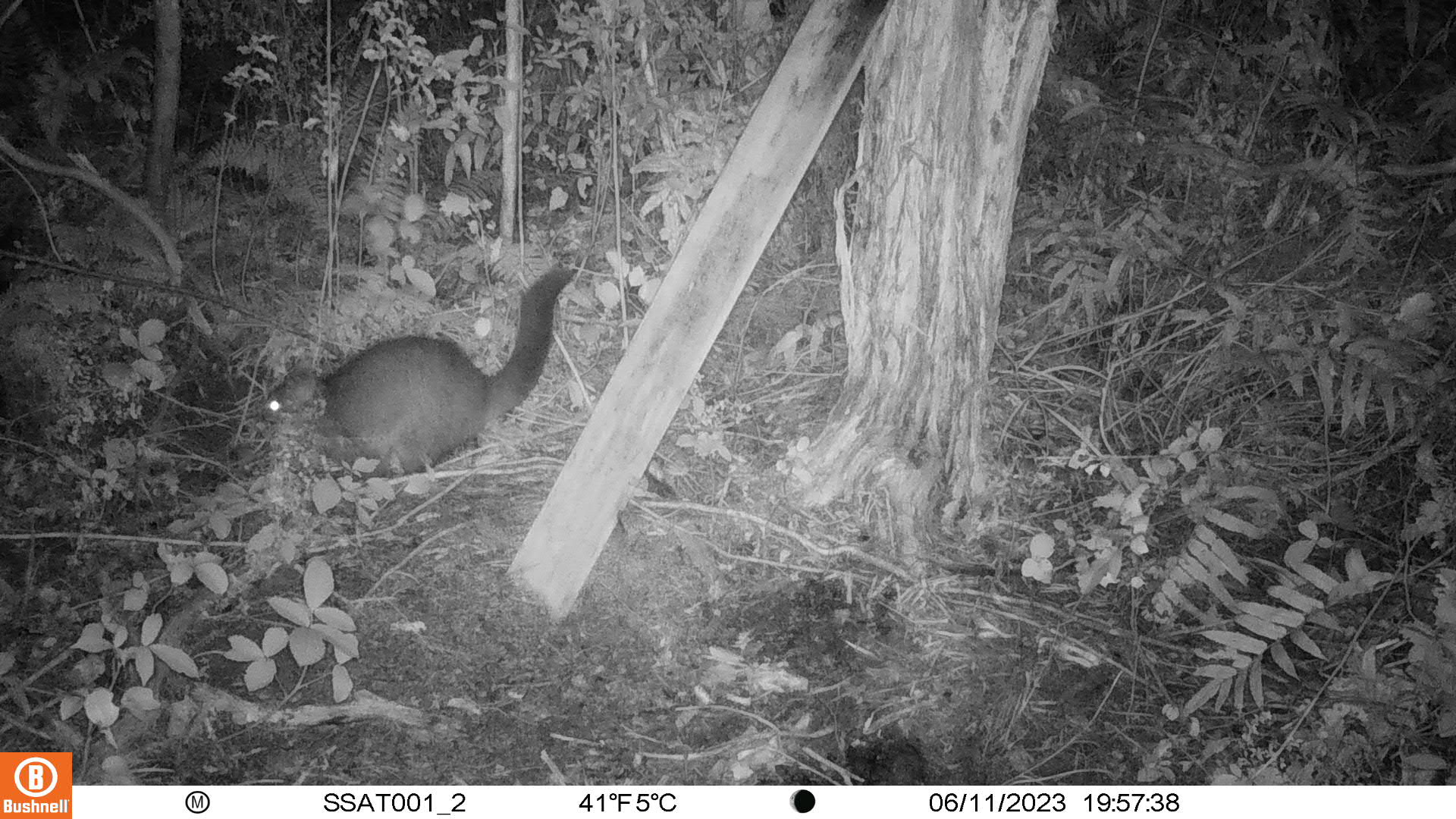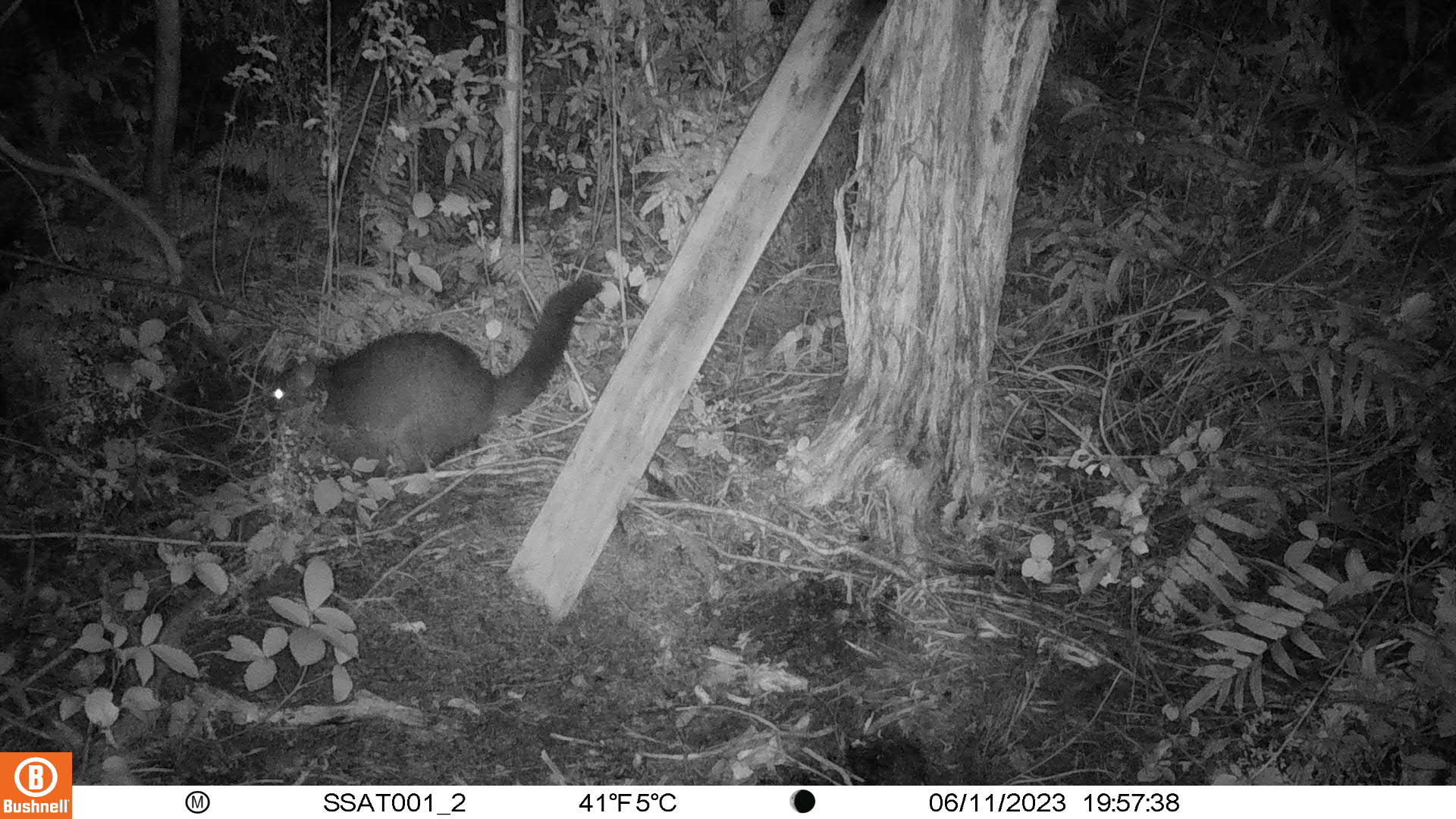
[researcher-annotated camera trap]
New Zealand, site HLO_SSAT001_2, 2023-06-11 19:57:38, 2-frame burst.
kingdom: Animalia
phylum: Chordata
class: Mammalia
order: Diprotodontia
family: Phalangeridae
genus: Trichosurus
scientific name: Trichosurus vulpecula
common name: common brushtail possum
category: possum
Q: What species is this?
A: Possum (common brushtail possum) (Trichosurus vulpecula).